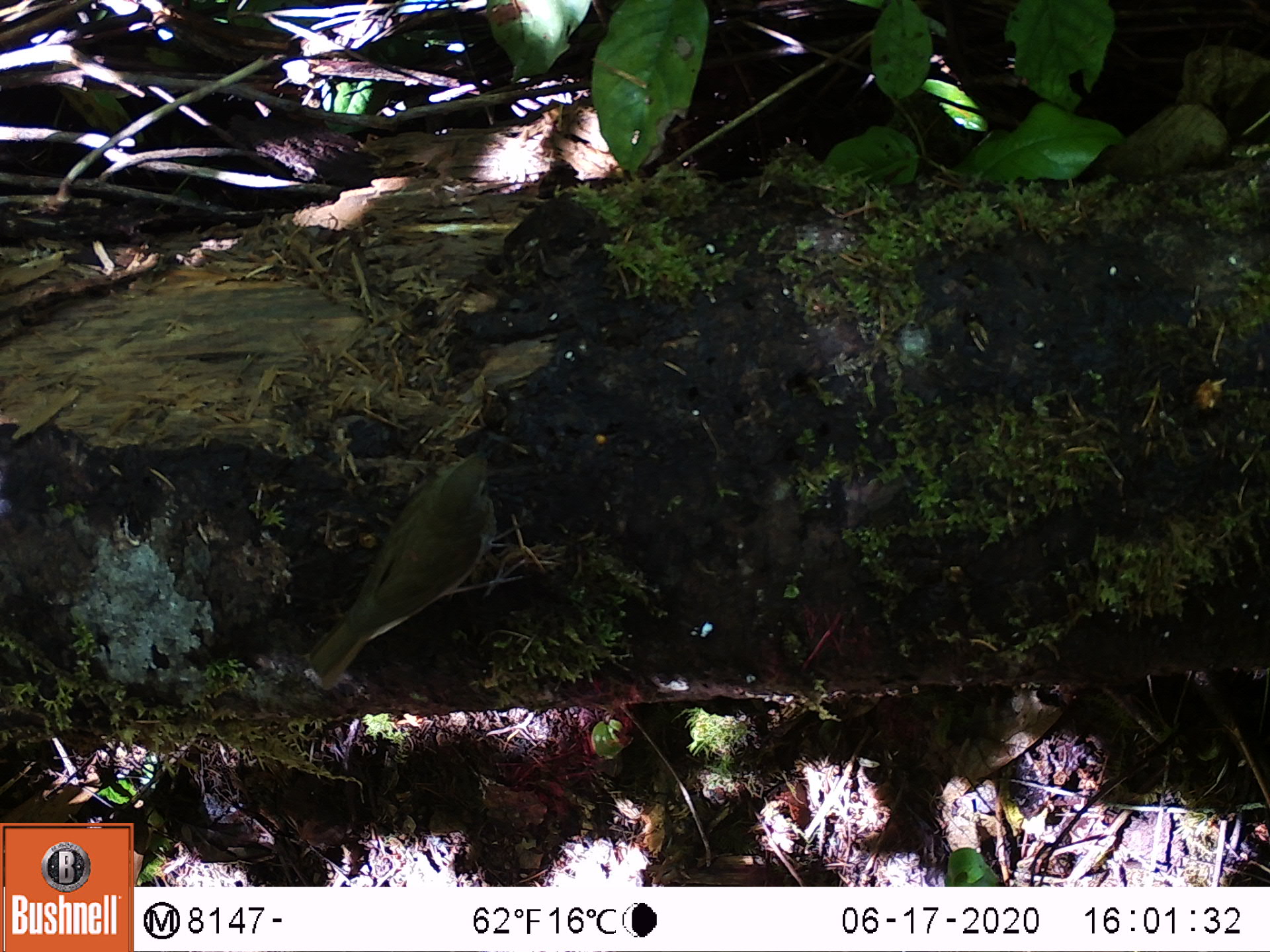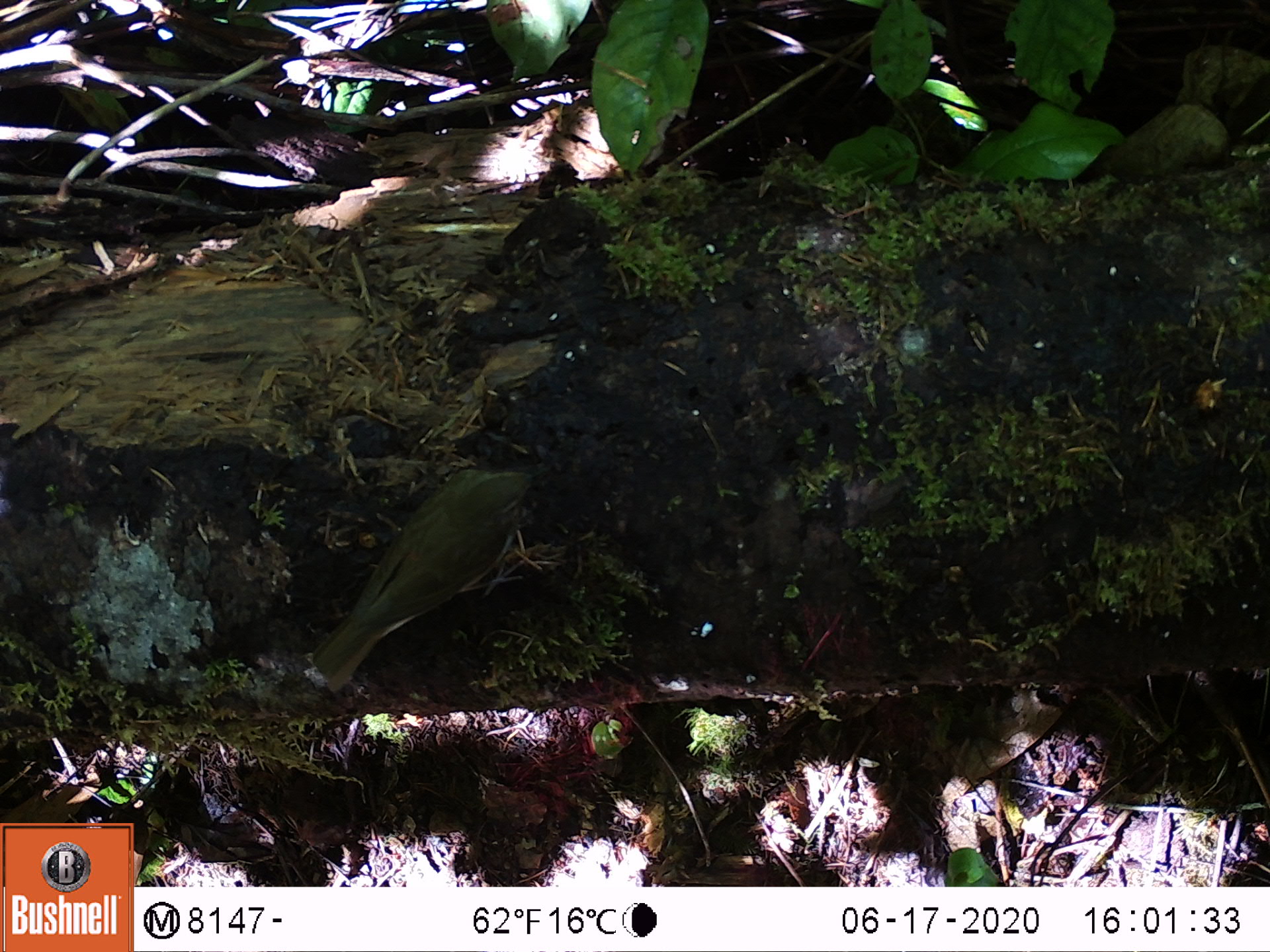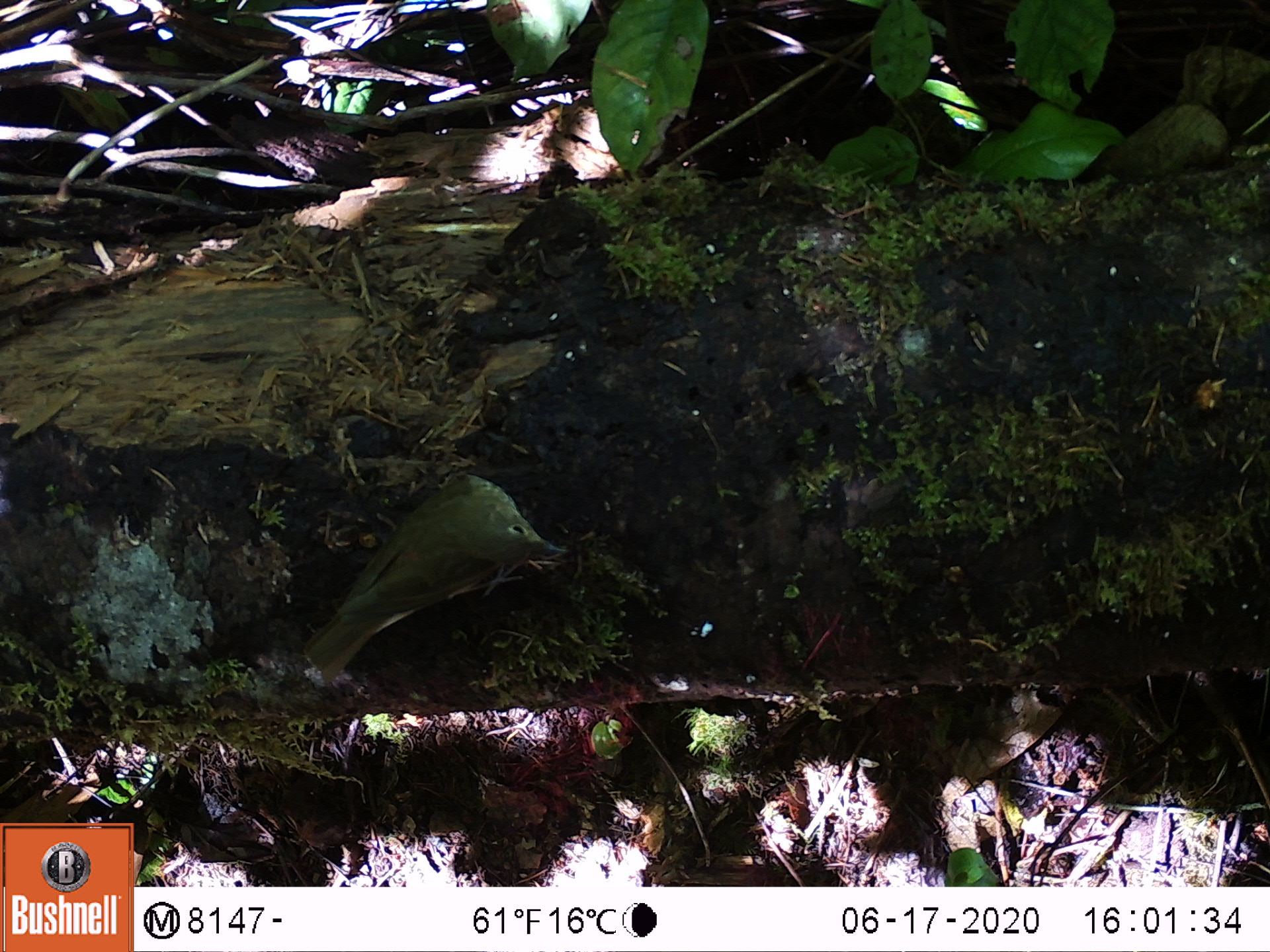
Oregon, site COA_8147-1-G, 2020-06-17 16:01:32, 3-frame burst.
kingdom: Animalia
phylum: Chordata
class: Aves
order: Passeriformes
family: Turdidae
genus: Catharus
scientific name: Catharus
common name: brown thrushes and nightingale-thrushes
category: catharus species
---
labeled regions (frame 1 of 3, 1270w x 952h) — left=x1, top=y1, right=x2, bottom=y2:
catharus species: left=294, top=430, right=506, bottom=700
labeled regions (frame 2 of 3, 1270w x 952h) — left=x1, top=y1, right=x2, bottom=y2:
catharus species: left=300, top=445, right=557, bottom=704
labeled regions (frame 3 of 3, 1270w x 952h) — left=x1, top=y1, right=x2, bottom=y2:
catharus species: left=295, top=464, right=574, bottom=701